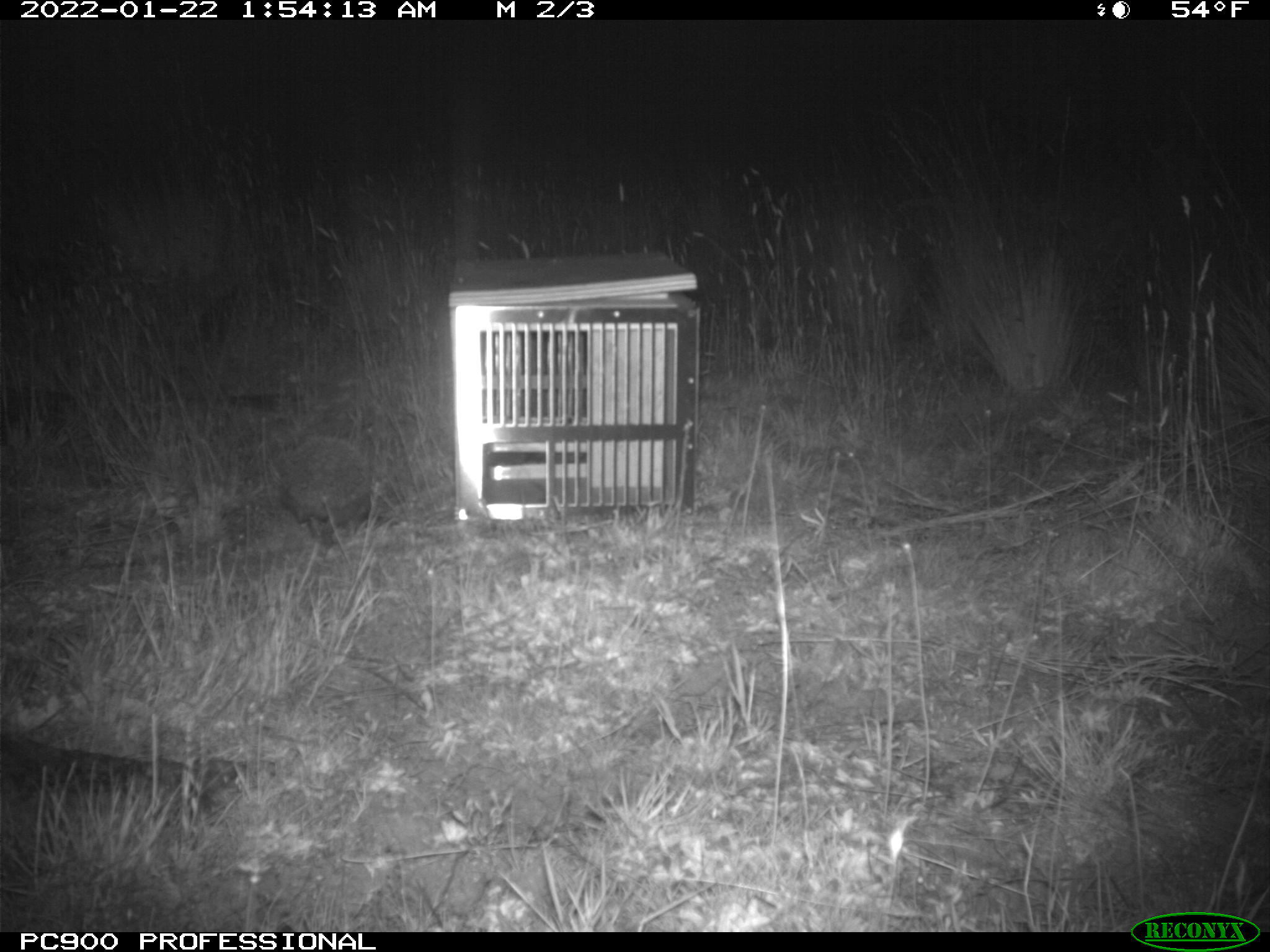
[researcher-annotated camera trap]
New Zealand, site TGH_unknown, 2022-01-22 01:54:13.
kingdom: Animalia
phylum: Chordata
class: Mammalia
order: Eulipotyphla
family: Erinaceidae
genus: Erinaceus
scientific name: Erinaceus europaeus europaeus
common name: european hedgehog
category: hedgehog